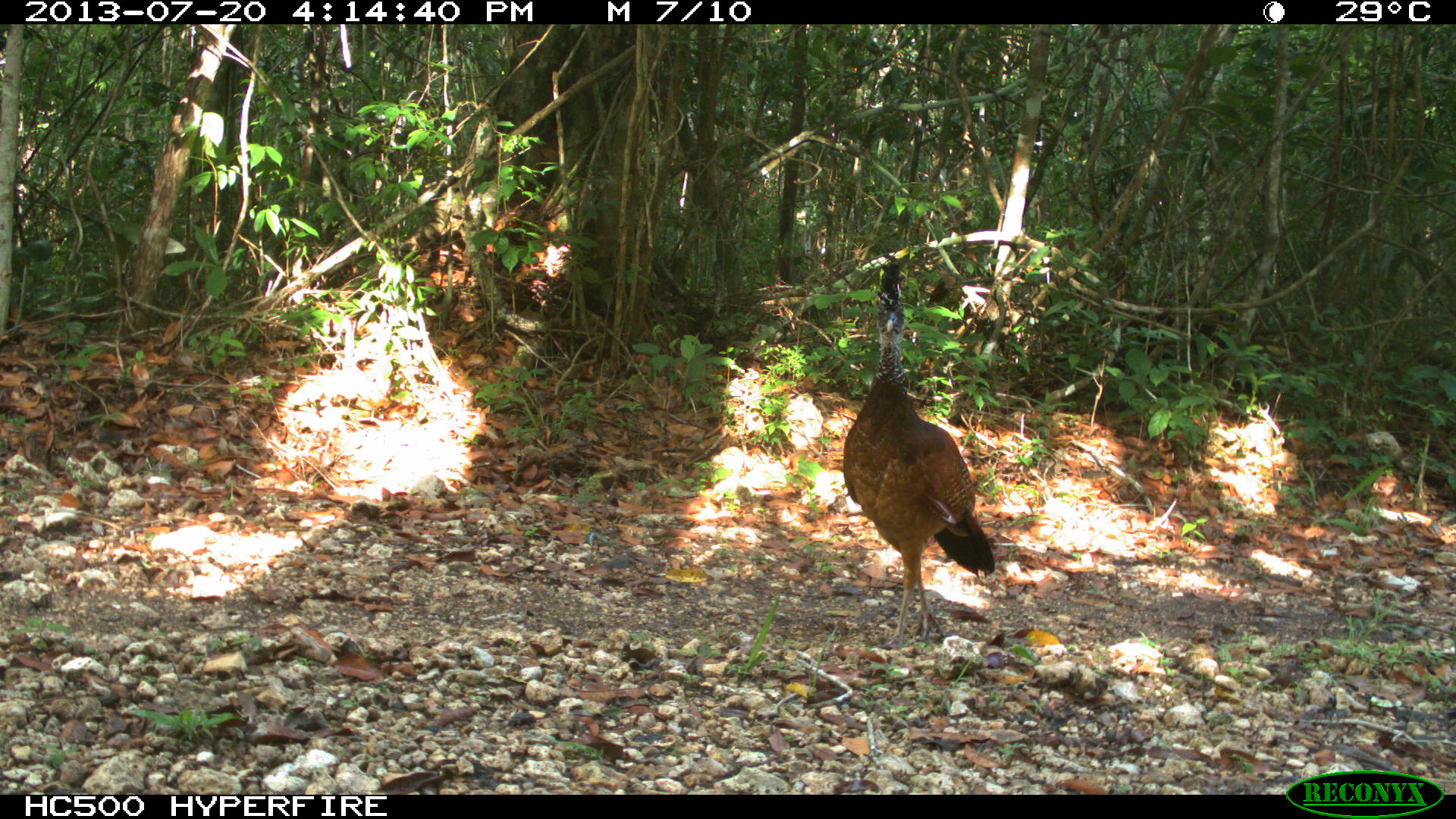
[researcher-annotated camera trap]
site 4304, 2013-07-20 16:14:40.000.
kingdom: Animalia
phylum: Chordata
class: Aves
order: Galliformes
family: Cracidae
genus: Crax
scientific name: Crax rubra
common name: great curassow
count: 1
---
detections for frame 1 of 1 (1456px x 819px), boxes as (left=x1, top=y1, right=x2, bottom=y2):
crax rubra: (left=840, top=254, right=998, bottom=652)